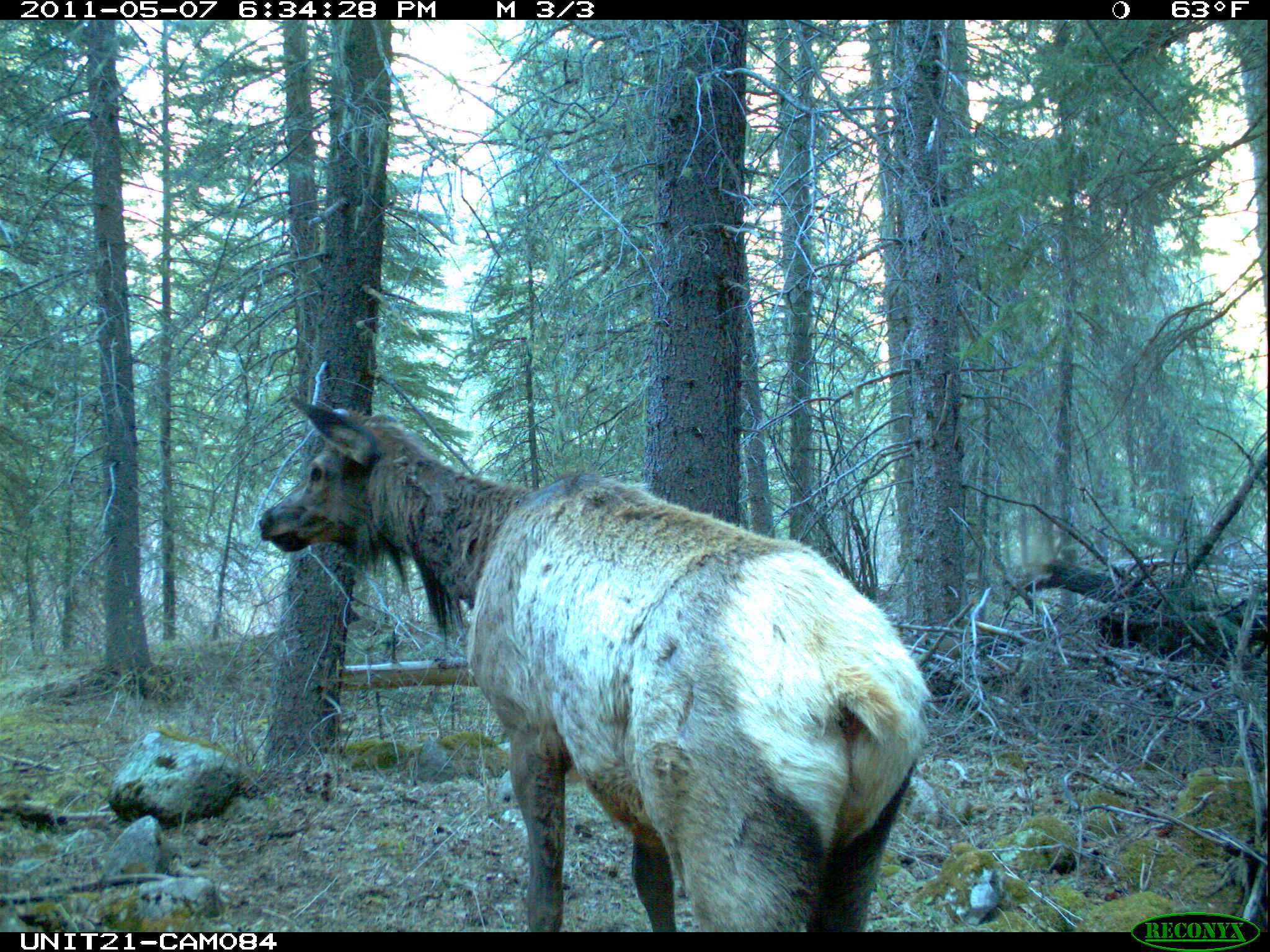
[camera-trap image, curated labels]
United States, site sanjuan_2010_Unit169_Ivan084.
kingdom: Animalia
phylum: Chordata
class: Mammalia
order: Artiodactyla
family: Cervidae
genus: Cervus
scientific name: Cervus elaphus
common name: red deer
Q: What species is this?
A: Cervus elaphus (red deer).